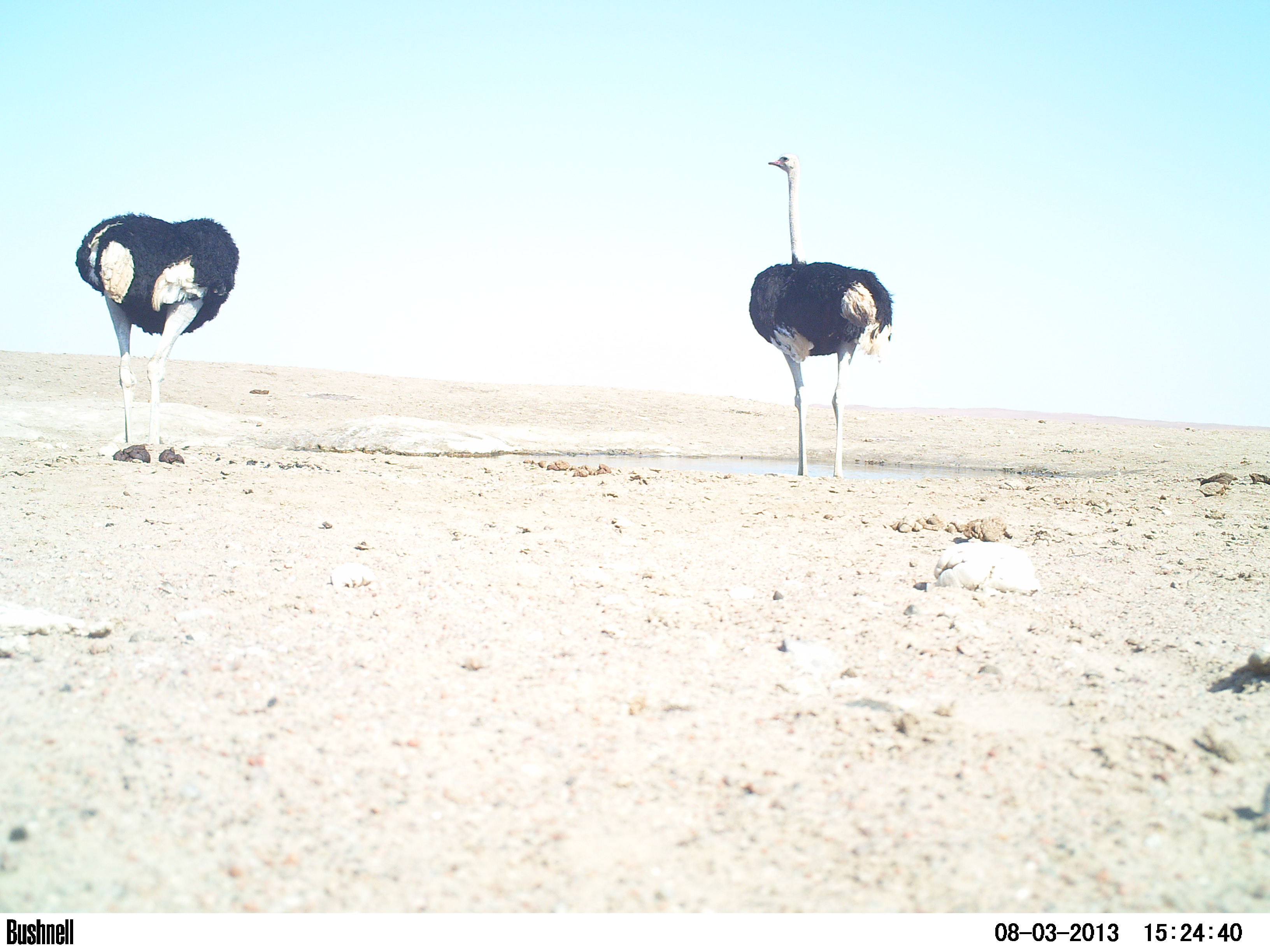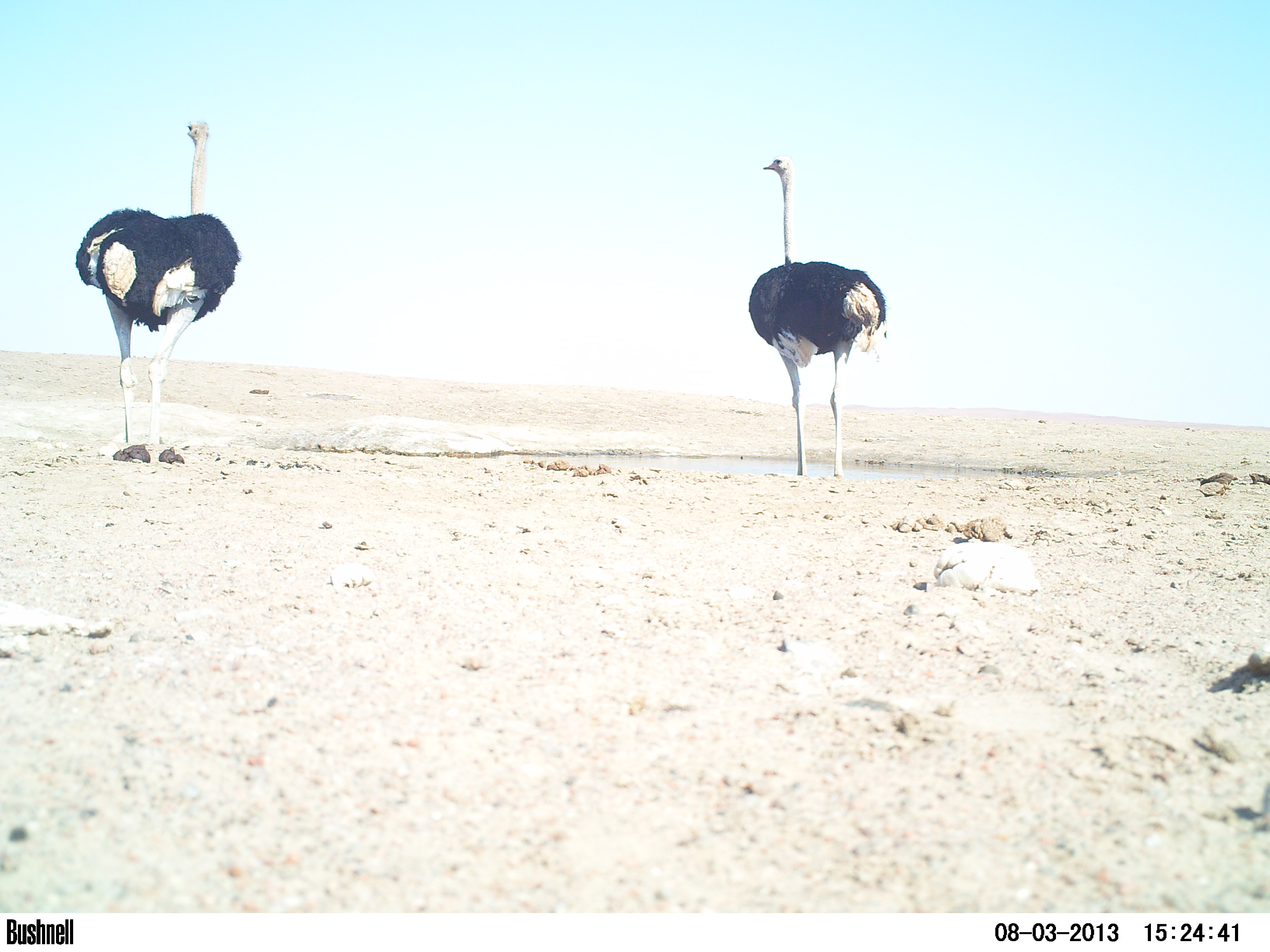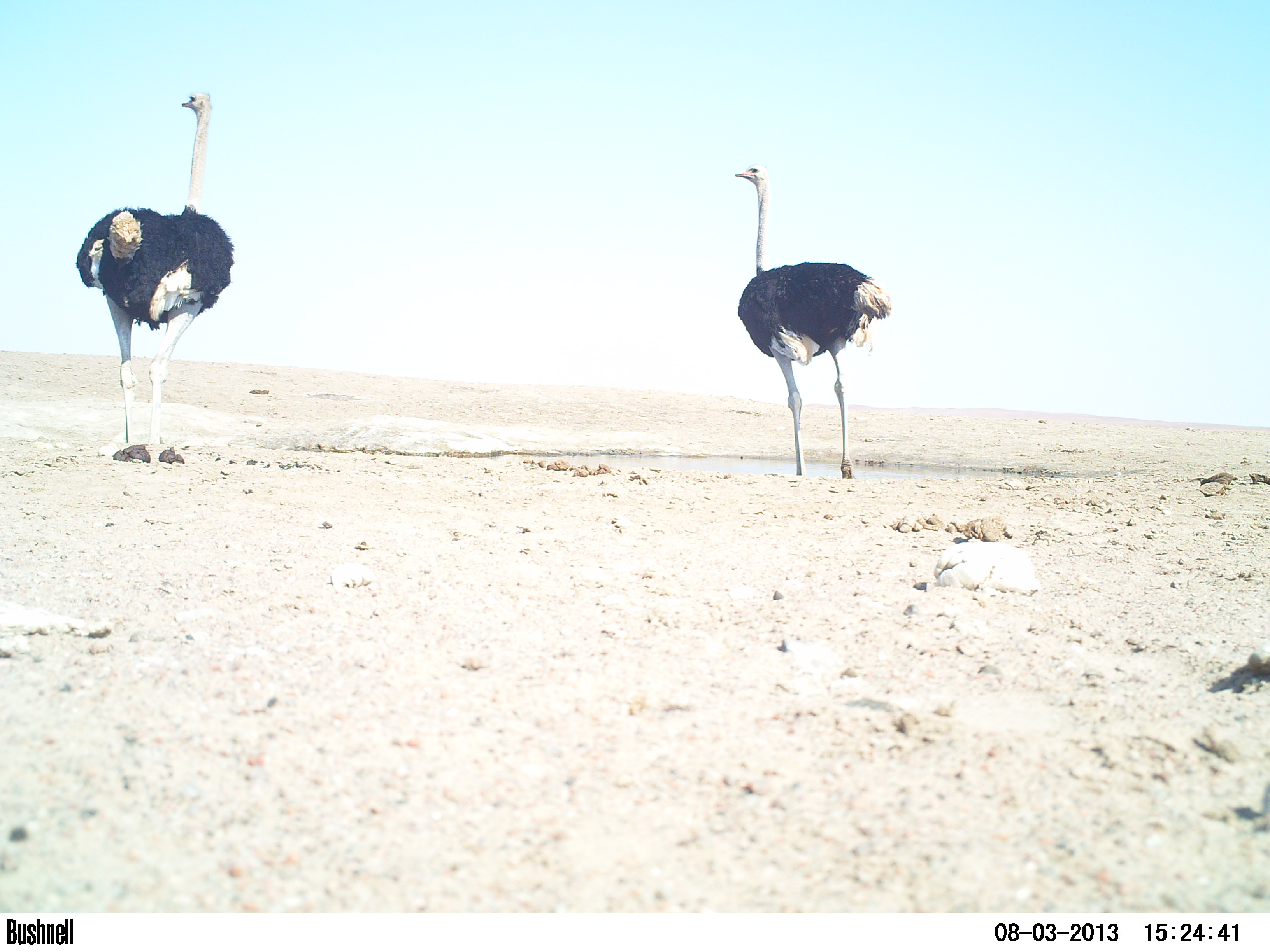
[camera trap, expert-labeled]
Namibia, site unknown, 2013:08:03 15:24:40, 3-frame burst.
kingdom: Animalia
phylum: Chordata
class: Aves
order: Struthioniformes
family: Struthionidae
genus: Struthio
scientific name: Struthio camelus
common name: common ostrich